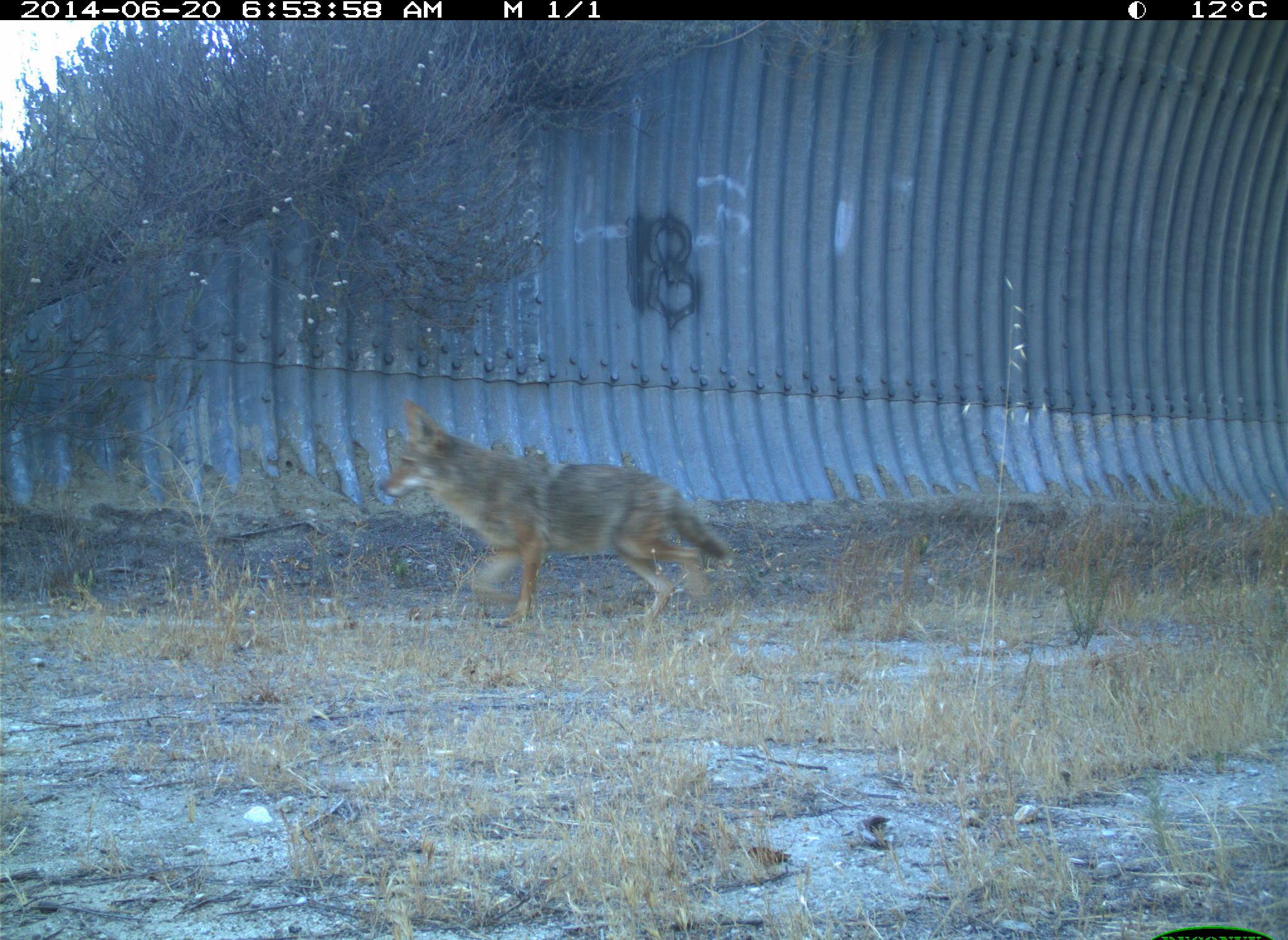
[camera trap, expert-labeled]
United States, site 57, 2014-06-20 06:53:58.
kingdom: Animalia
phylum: Chordata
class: Mammalia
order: Carnivora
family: Canidae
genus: Canis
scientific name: Canis latrans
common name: coyote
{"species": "coyote (Canis latrans)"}